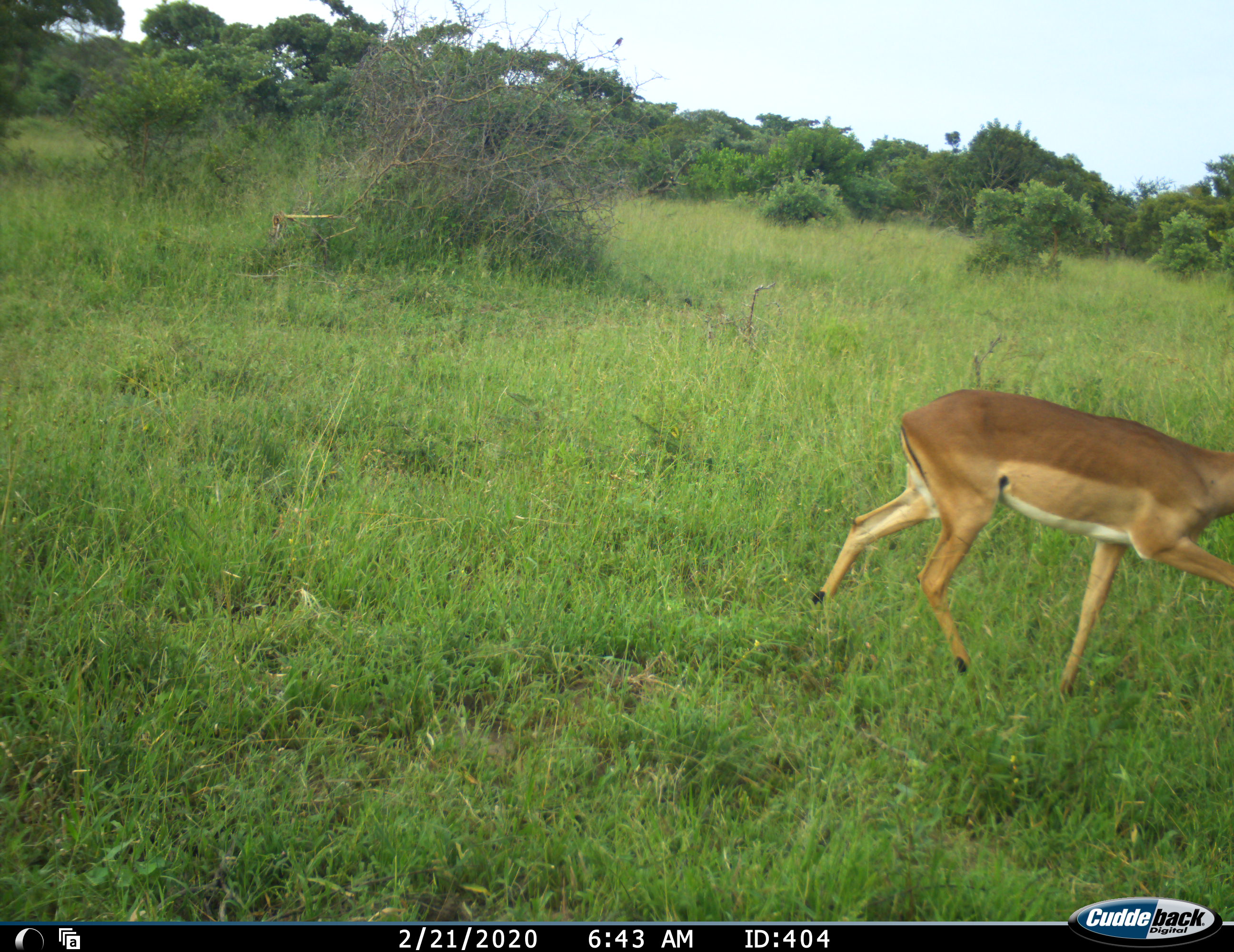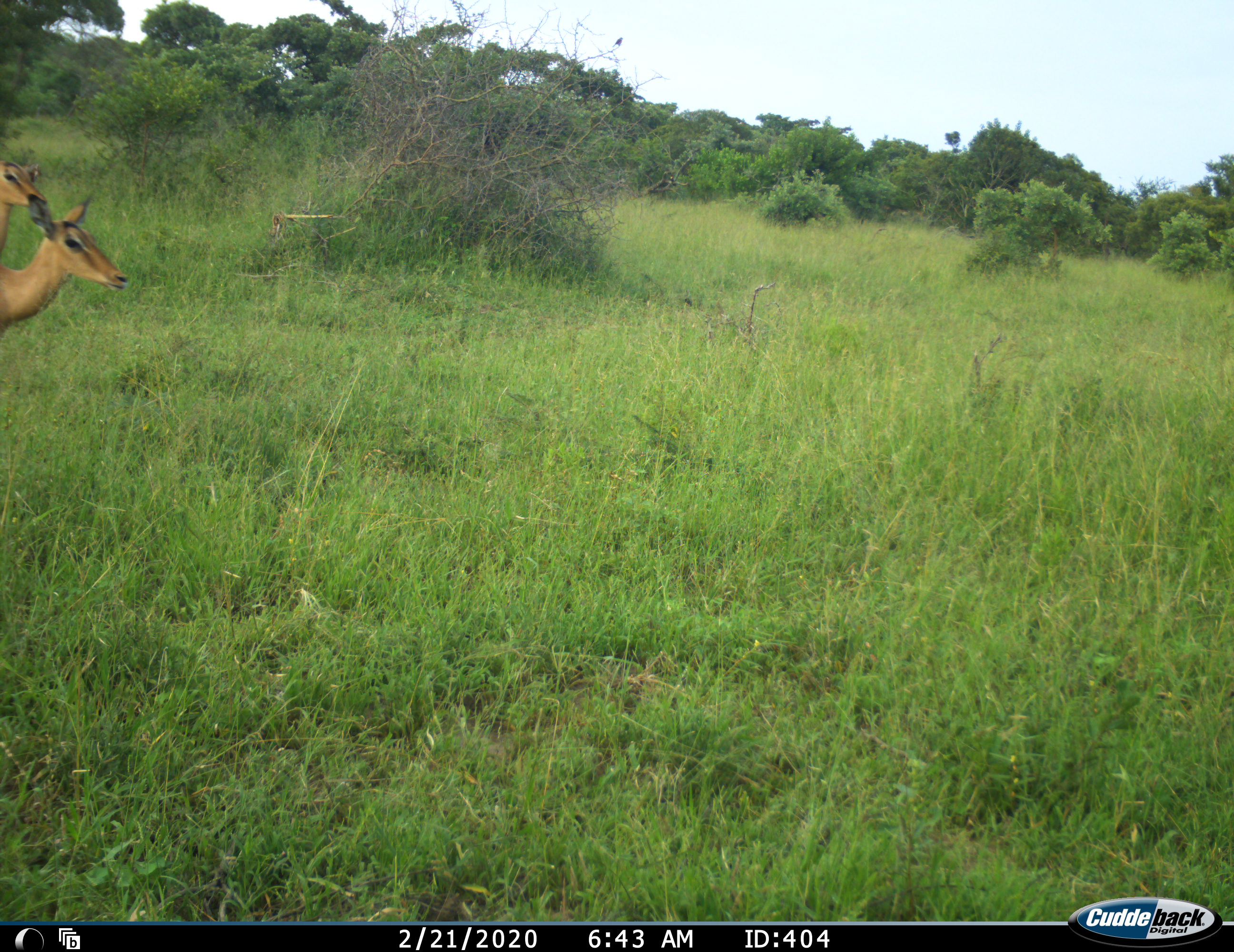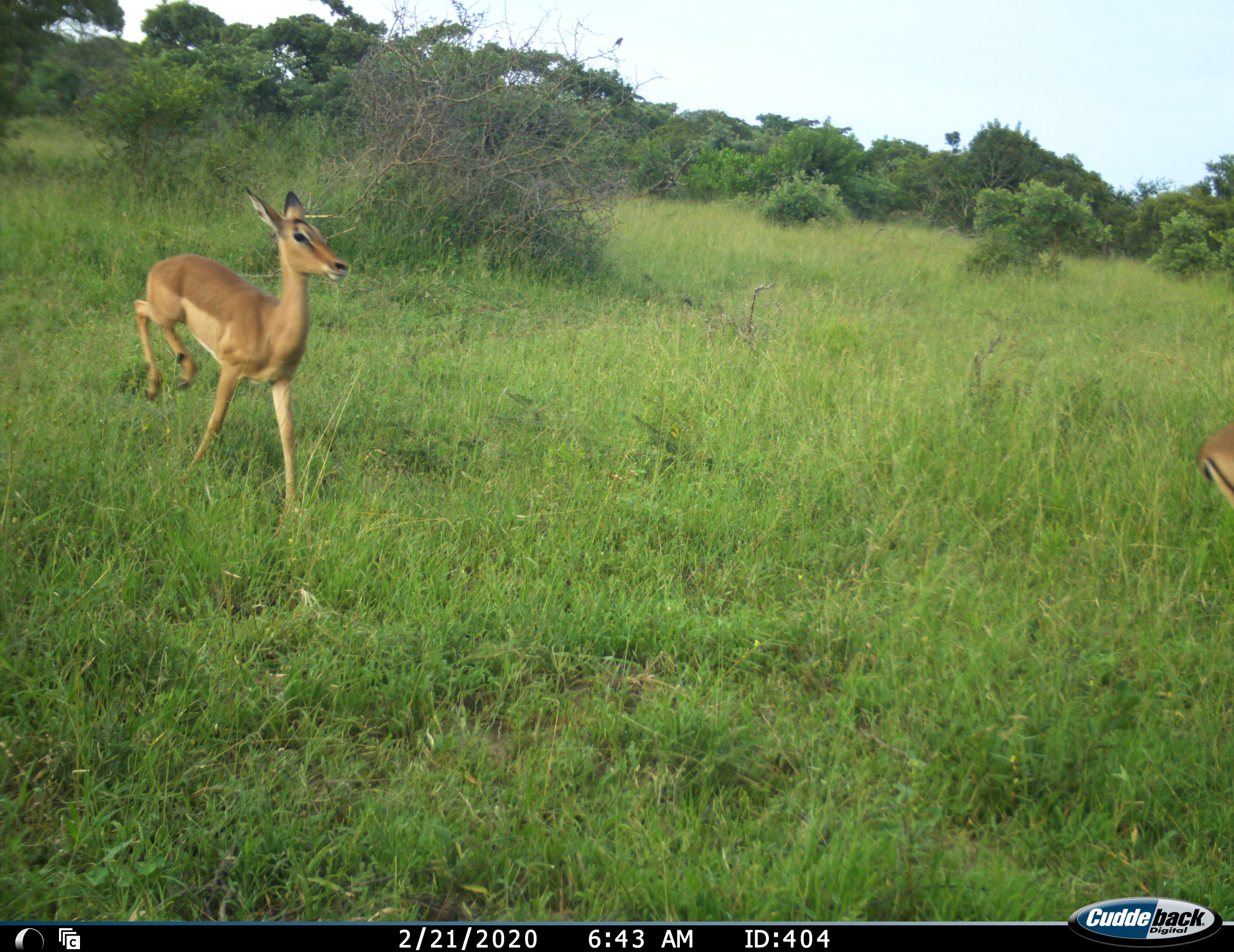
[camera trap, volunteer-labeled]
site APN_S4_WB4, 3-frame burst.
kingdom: Animalia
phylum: Chordata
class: Mammalia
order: Artiodactyla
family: Bovidae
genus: Aepyceros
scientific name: Aepyceros melampus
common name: impala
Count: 3.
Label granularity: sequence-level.